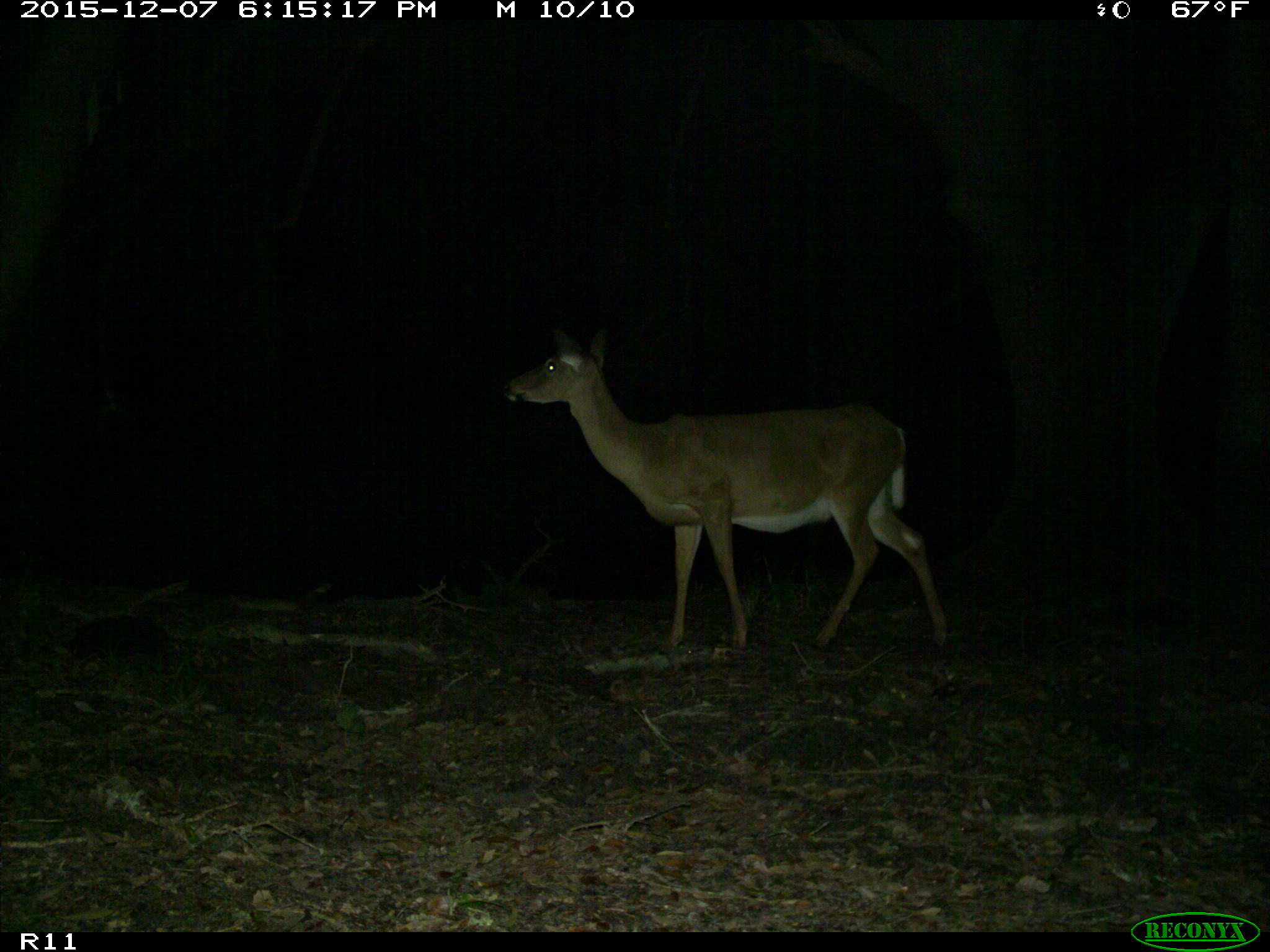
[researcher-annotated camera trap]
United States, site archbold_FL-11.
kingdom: Animalia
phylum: Chordata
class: Mammalia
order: Artiodactyla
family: Cervidae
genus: Odocoileus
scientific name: Odocoileus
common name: deer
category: unidentified deer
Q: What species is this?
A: Unidentified deer (deer) (Odocoileus).